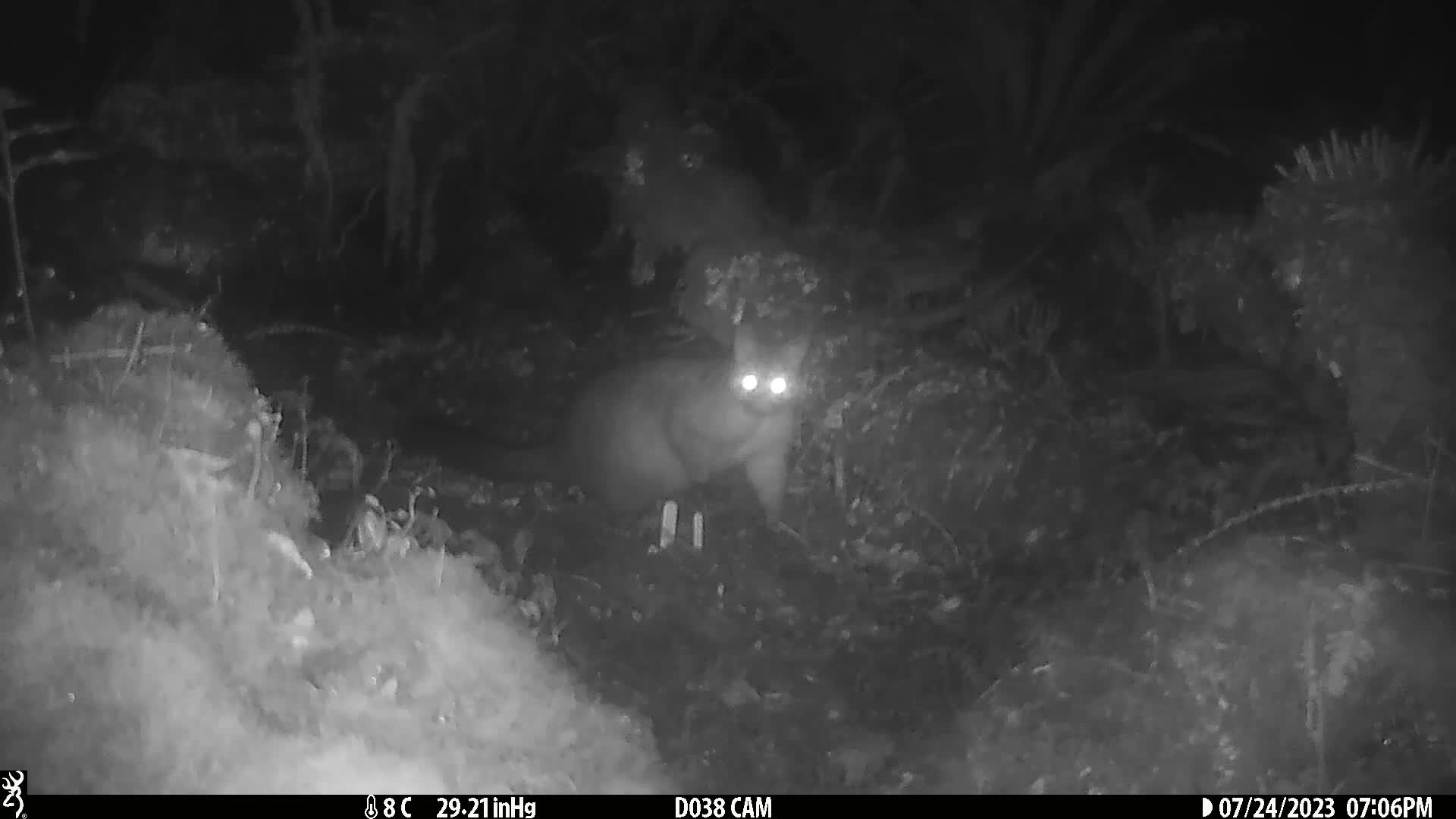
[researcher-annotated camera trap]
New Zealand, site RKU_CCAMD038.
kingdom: Animalia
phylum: Chordata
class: Mammalia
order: Diprotodontia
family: Phalangeridae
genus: Trichosurus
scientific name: Trichosurus vulpecula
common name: common brushtail possum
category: possum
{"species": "possum (common brushtail possum) (Trichosurus vulpecula)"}